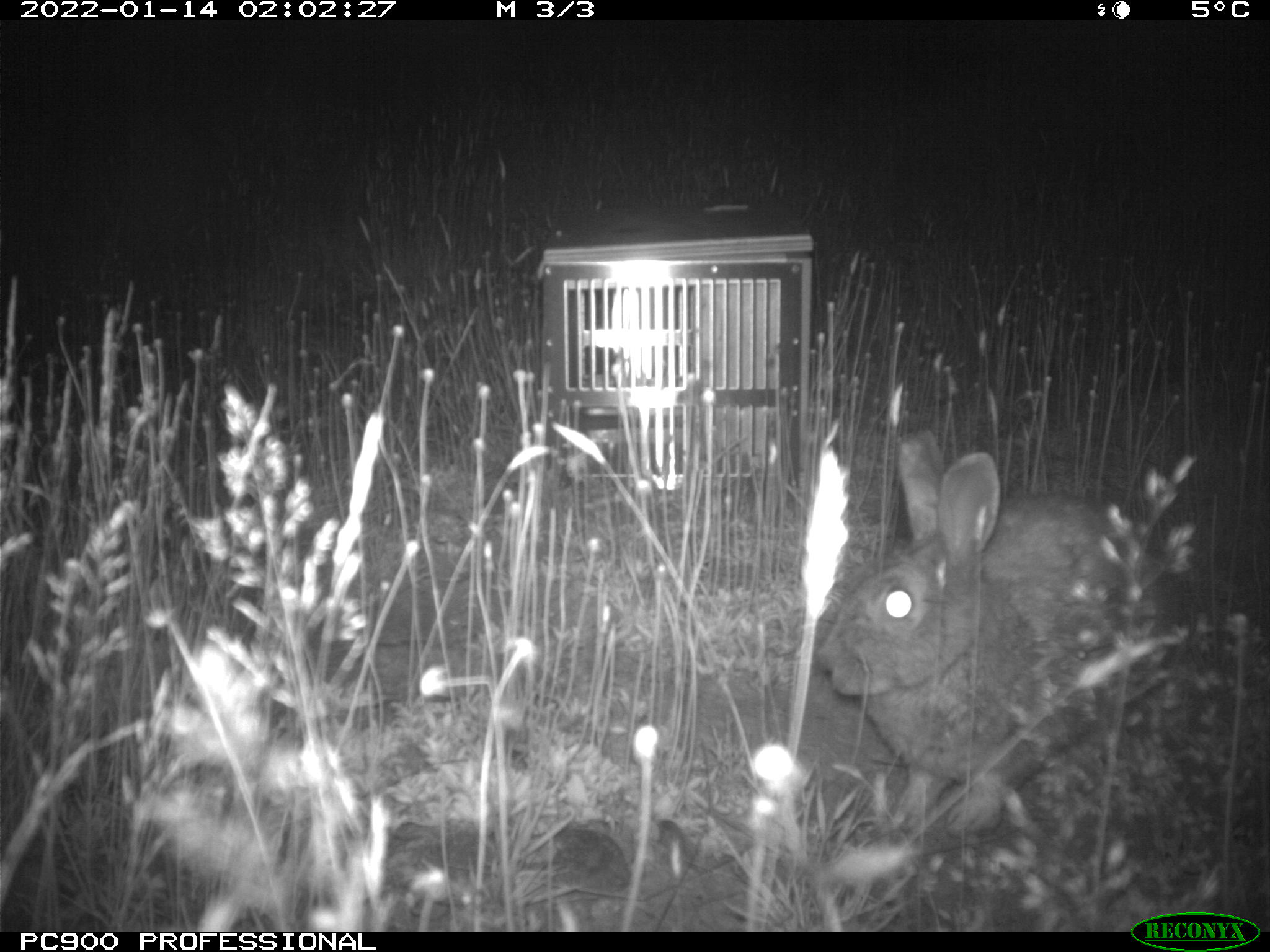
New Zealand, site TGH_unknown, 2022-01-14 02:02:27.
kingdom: Animalia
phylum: Chordata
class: Mammalia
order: Lagomorpha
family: Leporidae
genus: Oryctolagus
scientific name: Oryctolagus cuniculus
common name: european rabbit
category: rabbit